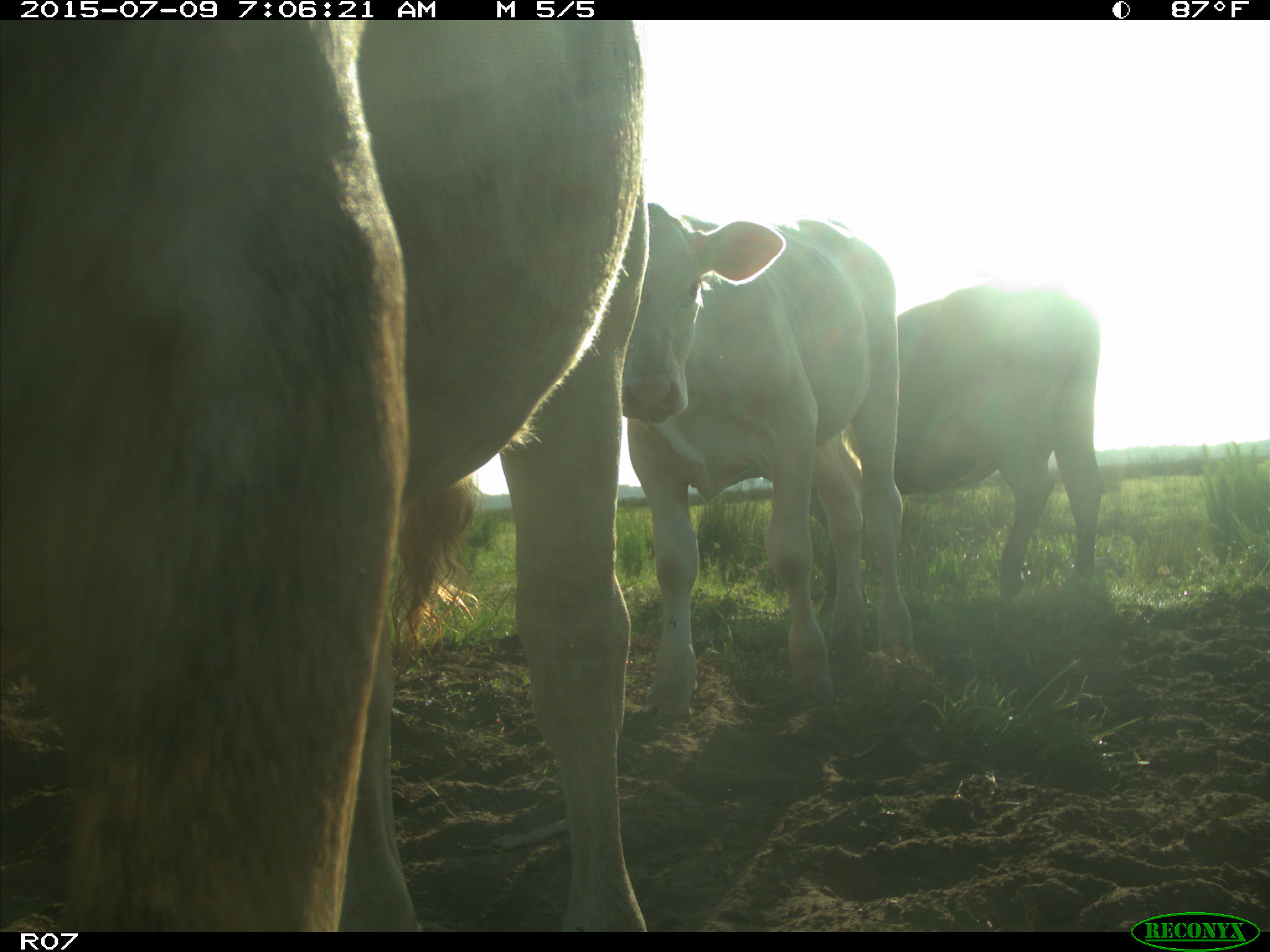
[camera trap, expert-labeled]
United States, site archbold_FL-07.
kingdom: Animalia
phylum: Chordata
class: Mammalia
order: Artiodactyla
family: Bovidae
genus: Bos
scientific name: Bos taurus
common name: domestic cow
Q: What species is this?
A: Bos taurus (domestic cow).